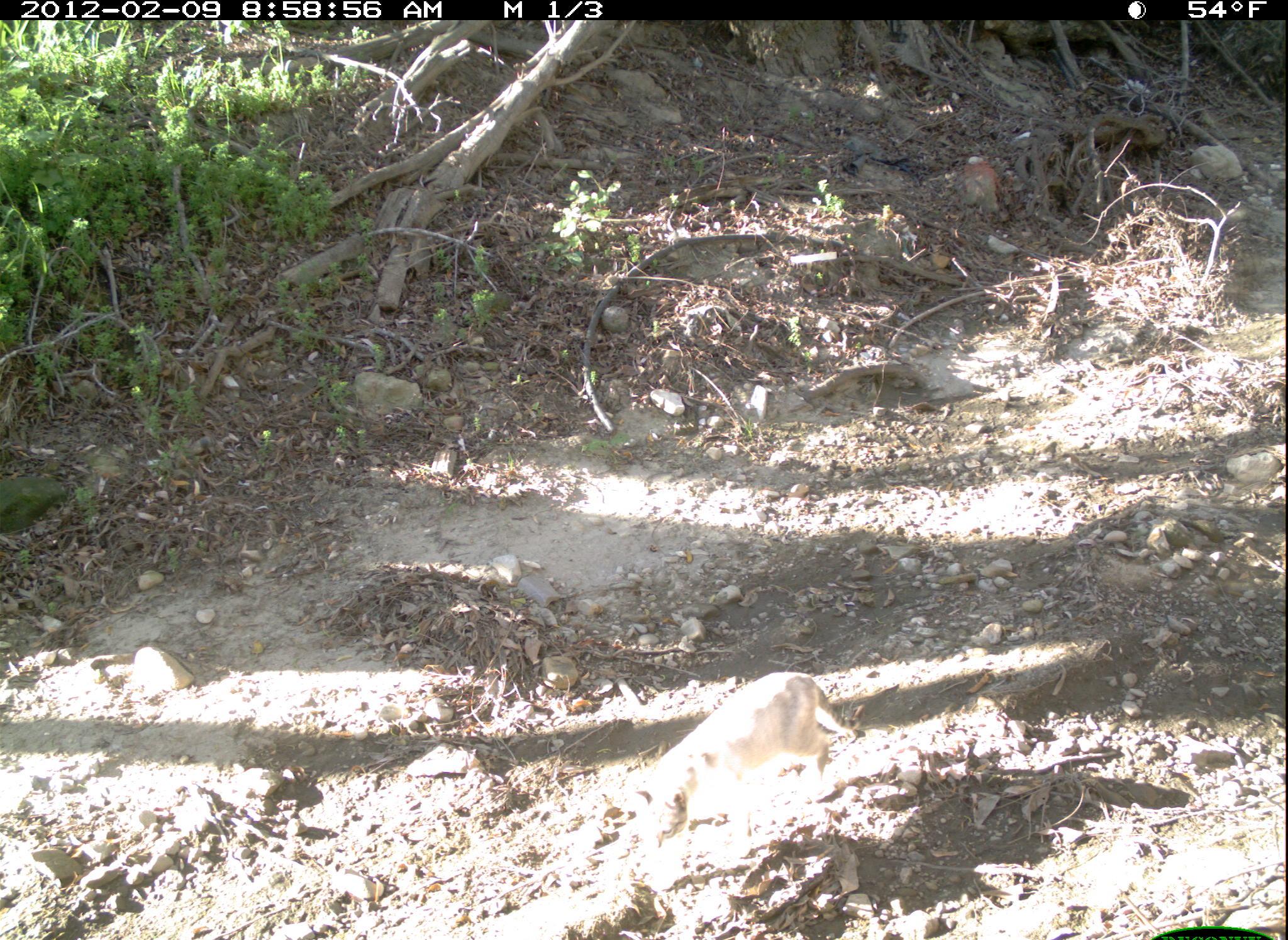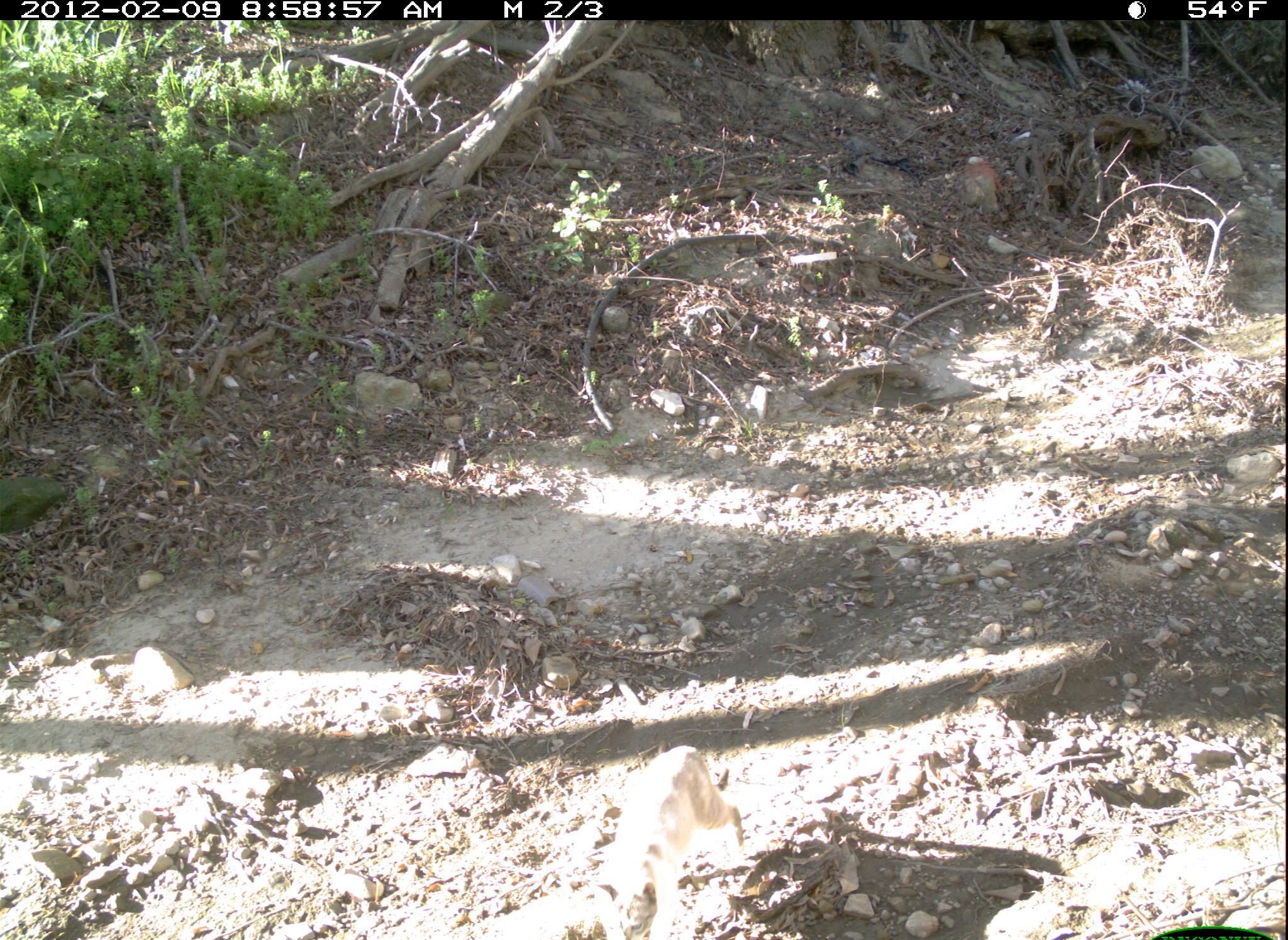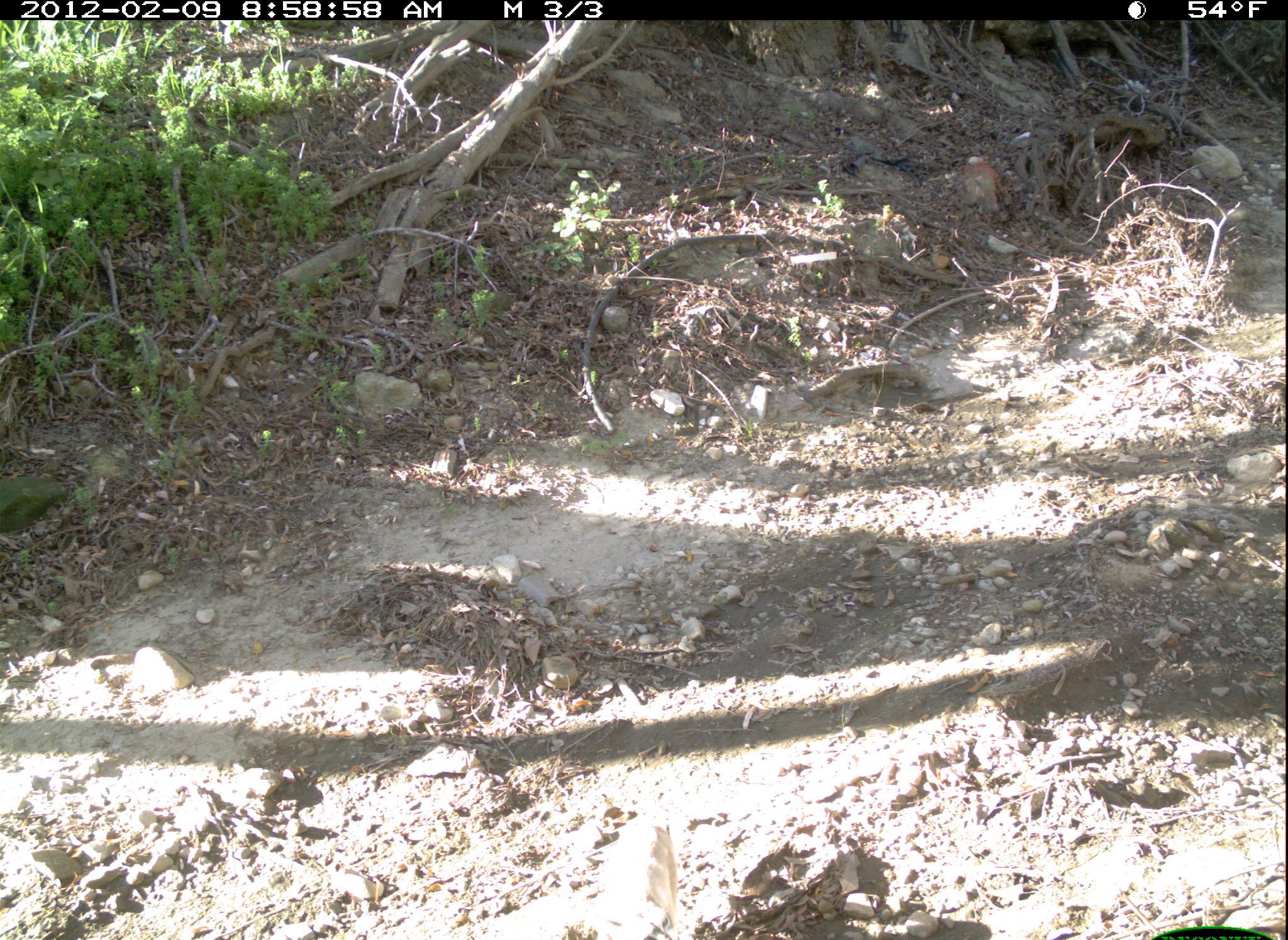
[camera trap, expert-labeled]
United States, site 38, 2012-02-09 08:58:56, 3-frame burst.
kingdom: Animalia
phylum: Chordata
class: Mammalia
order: Carnivora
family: Felidae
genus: Felis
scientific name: Felis catus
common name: cat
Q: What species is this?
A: Cat (Felis catus).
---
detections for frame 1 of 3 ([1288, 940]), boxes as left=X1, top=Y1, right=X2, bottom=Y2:
cat: left=616, top=667, right=879, bottom=862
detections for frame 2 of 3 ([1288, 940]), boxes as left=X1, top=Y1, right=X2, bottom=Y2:
cat: left=554, top=726, right=771, bottom=921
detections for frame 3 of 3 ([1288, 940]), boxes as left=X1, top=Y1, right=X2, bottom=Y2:
cat: left=581, top=809, right=697, bottom=931